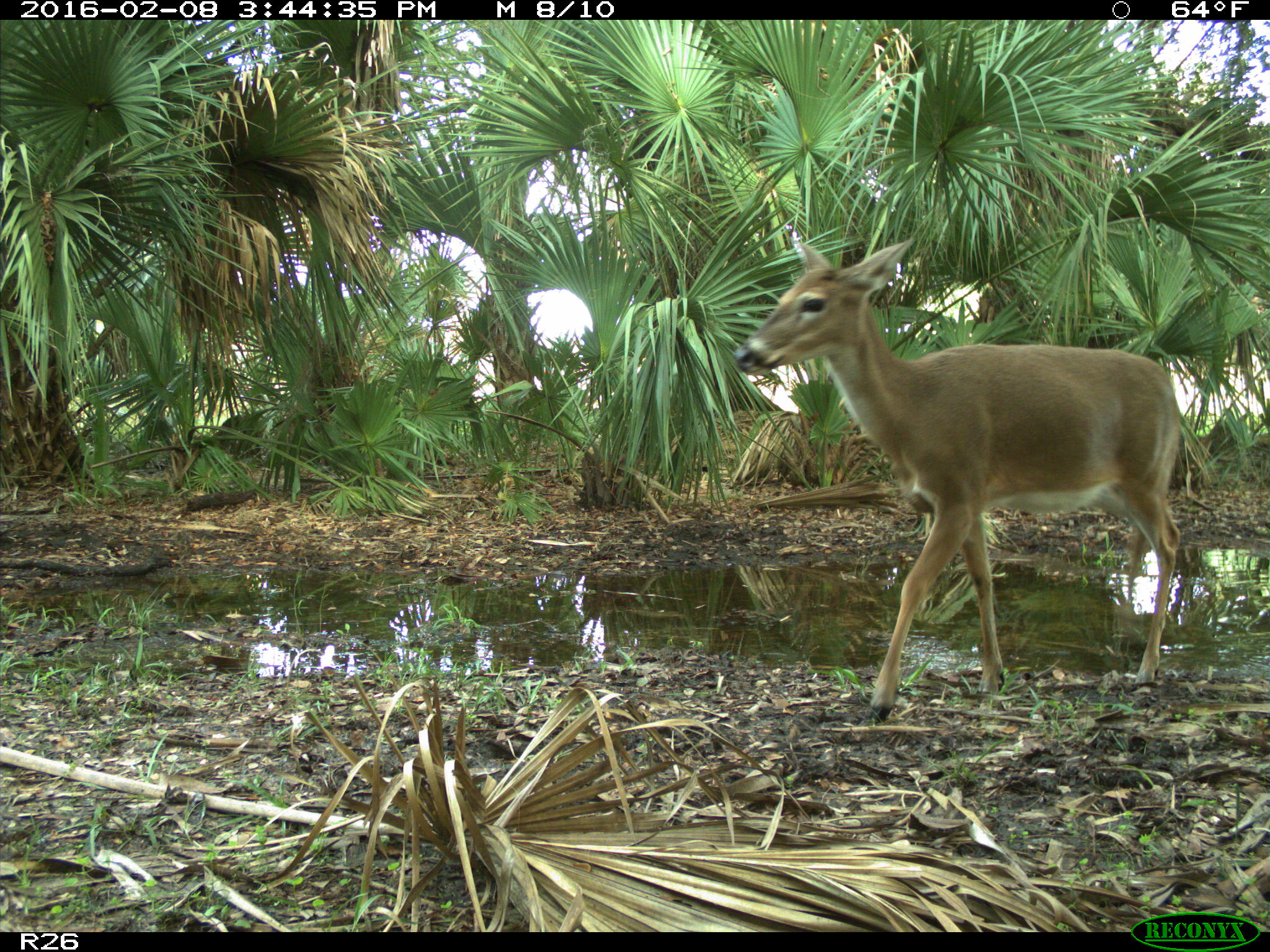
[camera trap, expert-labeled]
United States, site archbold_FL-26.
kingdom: Animalia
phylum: Chordata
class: Mammalia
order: Artiodactyla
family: Cervidae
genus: Odocoileus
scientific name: Odocoileus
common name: deer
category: unidentified deer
Unidentified deer (deer) (Odocoileus).